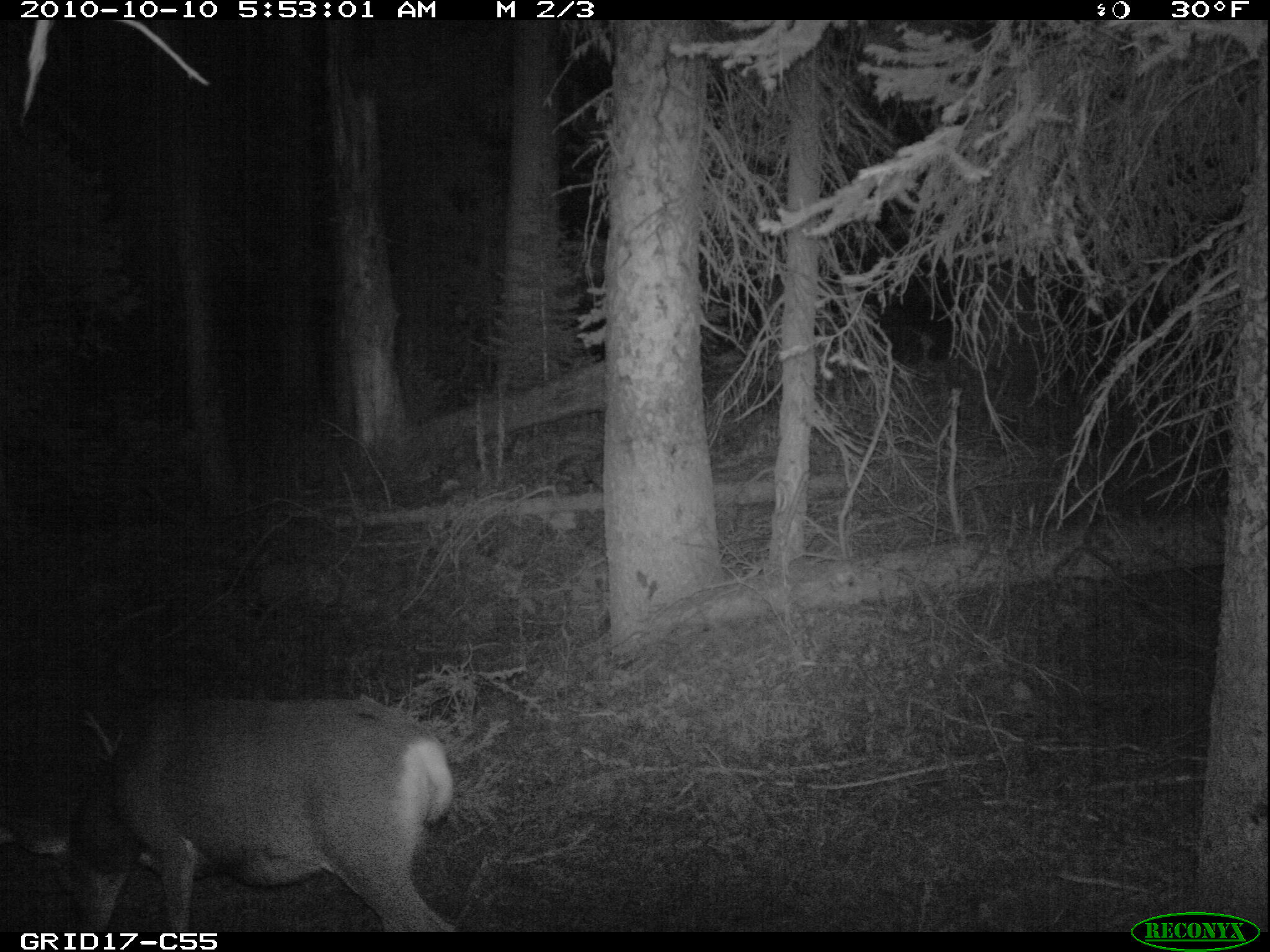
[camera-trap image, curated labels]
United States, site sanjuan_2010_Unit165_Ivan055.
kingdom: Animalia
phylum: Chordata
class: Mammalia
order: Artiodactyla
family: Cervidae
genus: Odocoileus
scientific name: Odocoileus hemionus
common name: mule deer